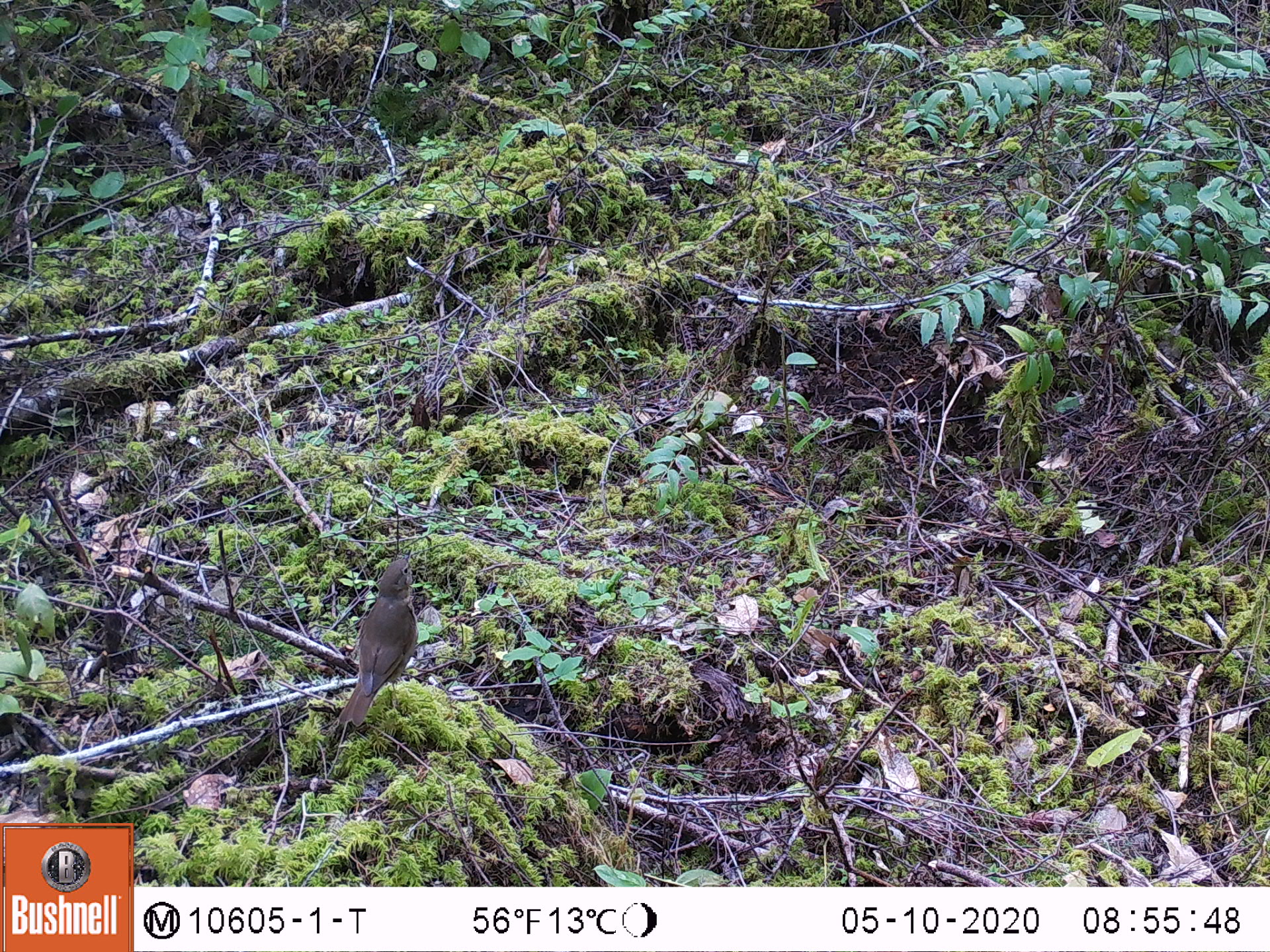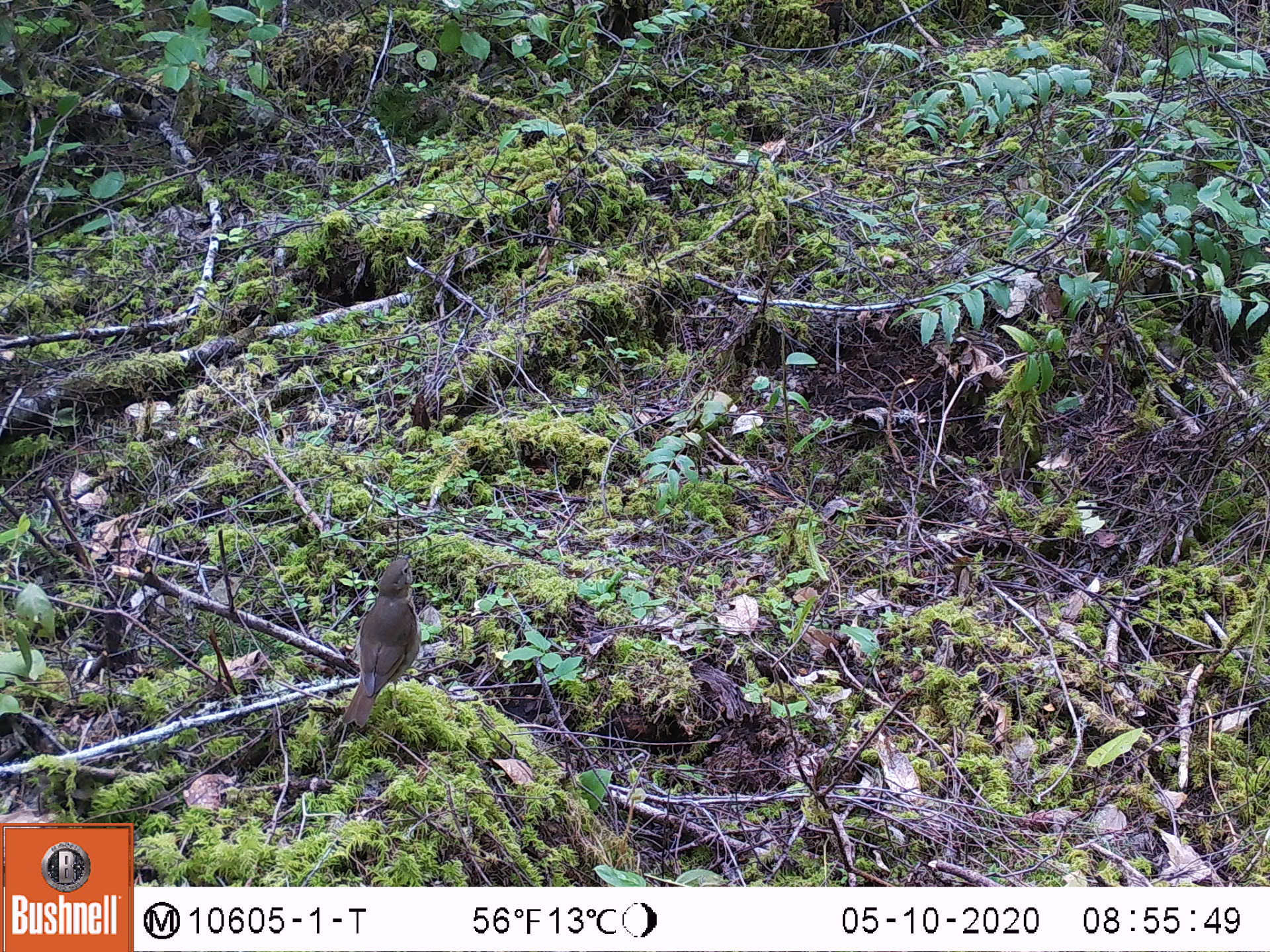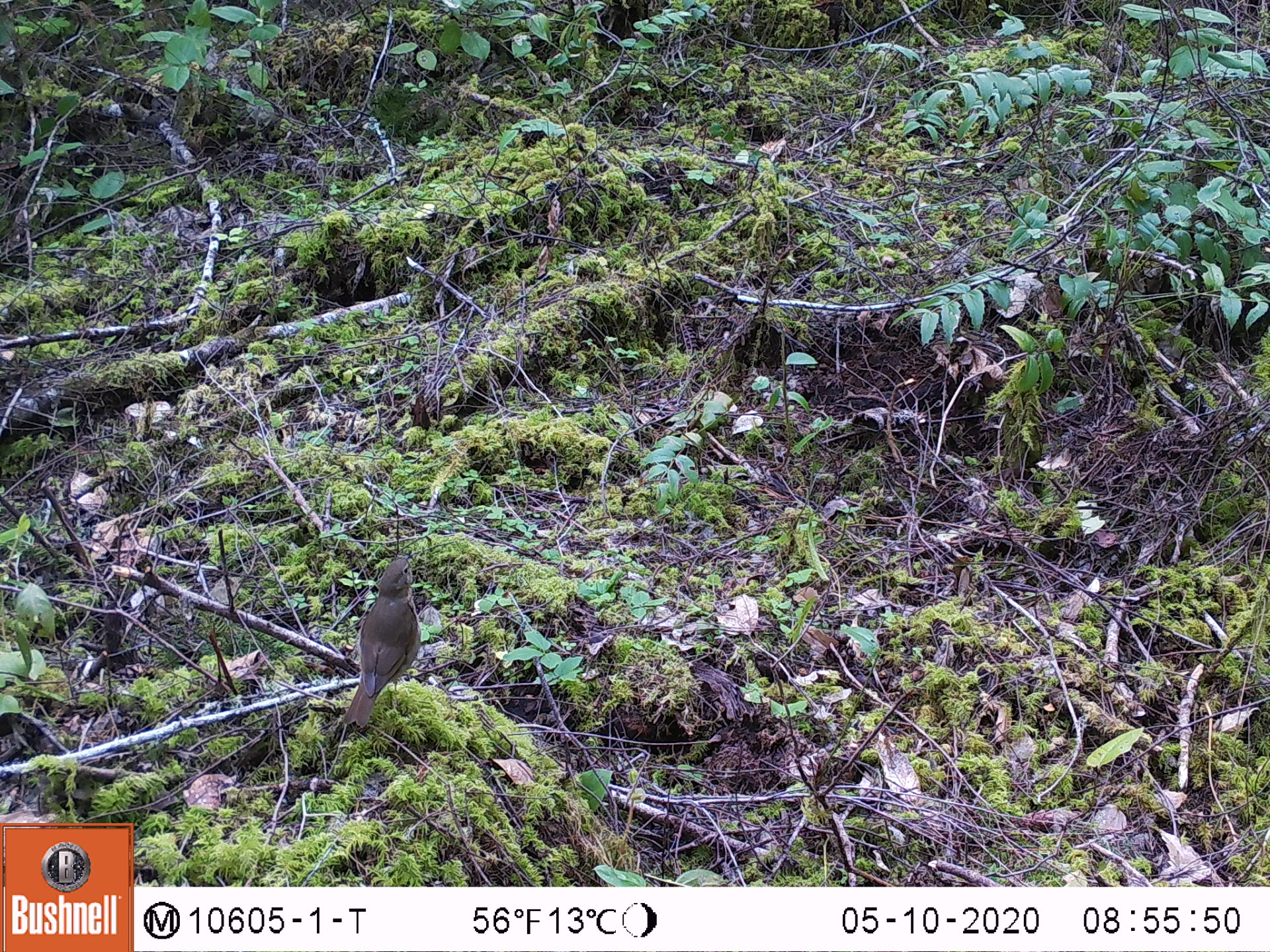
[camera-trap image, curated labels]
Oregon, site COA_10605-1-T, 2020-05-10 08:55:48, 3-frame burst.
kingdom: Animalia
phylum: Chordata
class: Aves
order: Passeriformes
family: Turdidae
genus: Catharus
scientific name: Catharus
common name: brown thrushes and nightingale-thrushes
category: catharus species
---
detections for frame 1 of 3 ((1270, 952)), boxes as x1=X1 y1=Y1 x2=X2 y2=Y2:
catharus species: x1=324 y1=548 x2=433 y2=739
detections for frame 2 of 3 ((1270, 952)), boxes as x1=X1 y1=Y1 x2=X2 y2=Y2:
catharus species: x1=327 y1=543 x2=439 y2=747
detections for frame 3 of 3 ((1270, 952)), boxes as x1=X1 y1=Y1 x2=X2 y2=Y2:
catharus species: x1=337 y1=536 x2=436 y2=737